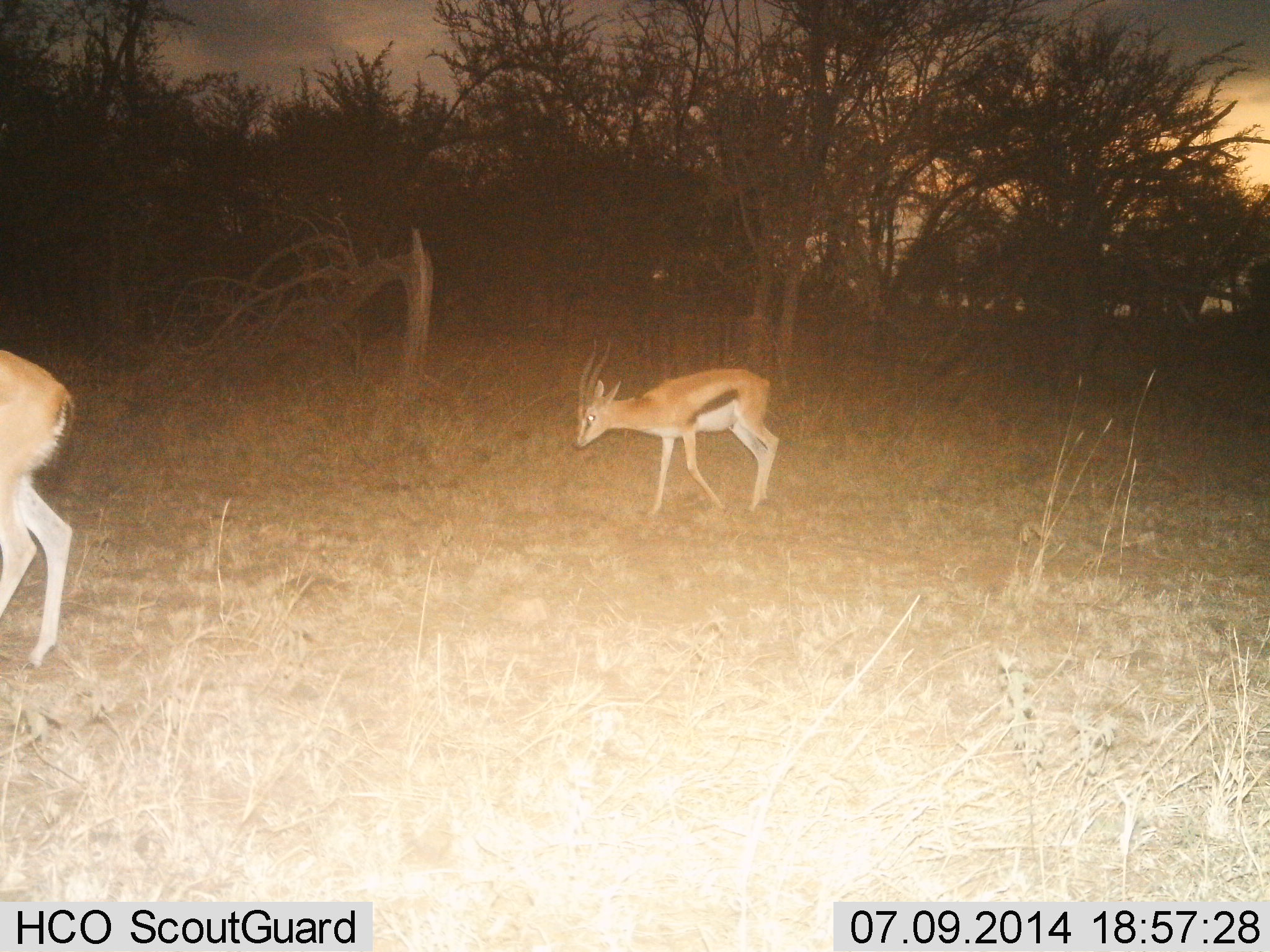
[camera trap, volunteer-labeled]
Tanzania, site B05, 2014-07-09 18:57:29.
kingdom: Animalia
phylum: Chordata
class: Mammalia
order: Artiodactyla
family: Bovidae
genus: Eudorcas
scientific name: Eudorcas thomsonii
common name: thomson's gazelle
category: gazellethomsons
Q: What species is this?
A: Gazellethomsons (thomson's gazelle) (Eudorcas thomsonii).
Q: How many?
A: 2.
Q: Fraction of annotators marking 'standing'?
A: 20%.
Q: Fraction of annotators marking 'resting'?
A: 10%.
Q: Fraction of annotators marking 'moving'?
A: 70%.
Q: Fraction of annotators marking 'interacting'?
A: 0%.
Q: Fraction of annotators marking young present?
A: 0%.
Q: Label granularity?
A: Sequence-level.